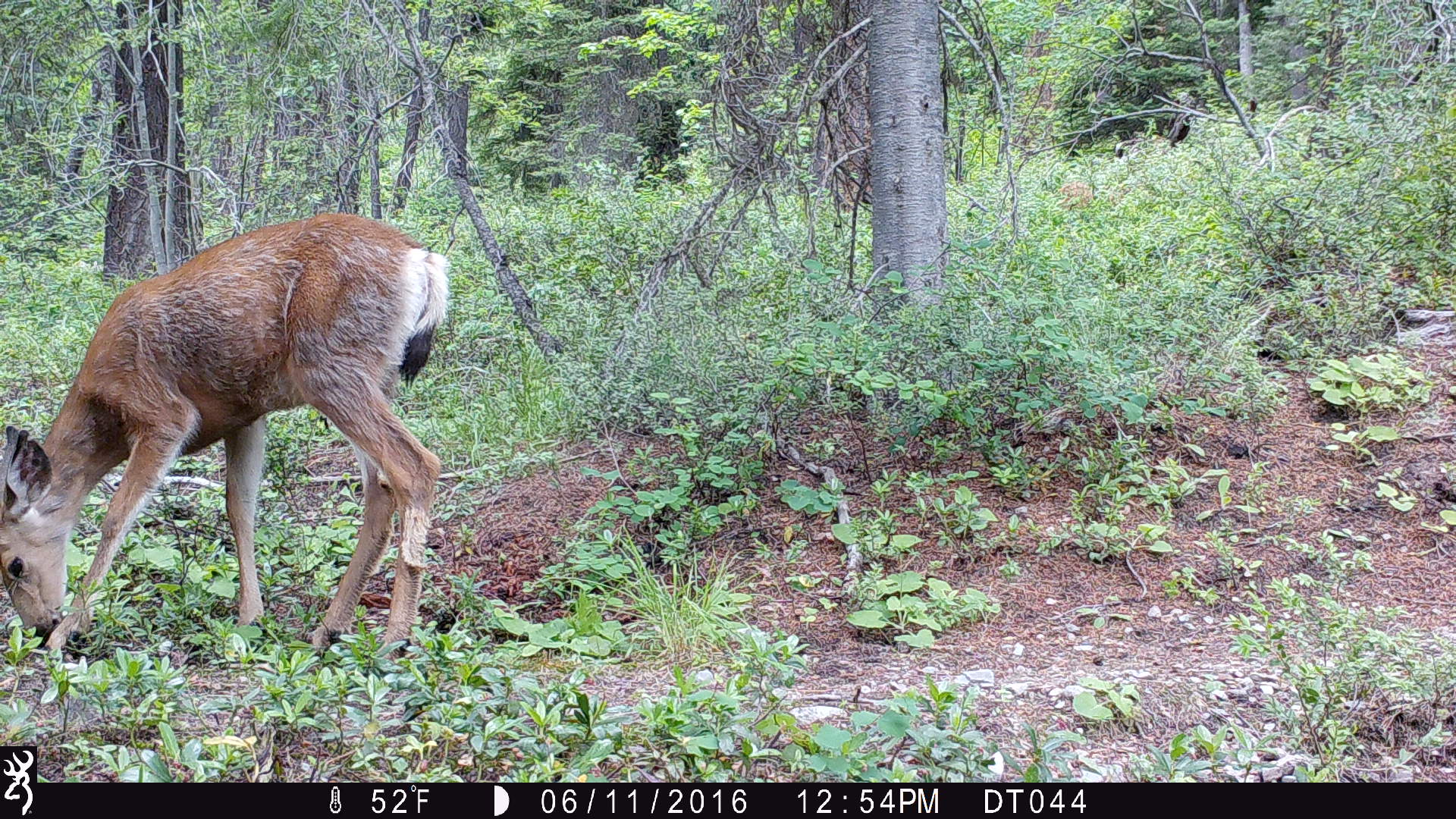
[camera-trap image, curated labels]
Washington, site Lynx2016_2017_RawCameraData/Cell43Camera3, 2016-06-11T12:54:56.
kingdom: Animalia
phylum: Chordata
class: Mammalia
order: Artiodactyla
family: Cervidae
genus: Odocoileus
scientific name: Odocoileus hemionus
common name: mule deer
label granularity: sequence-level